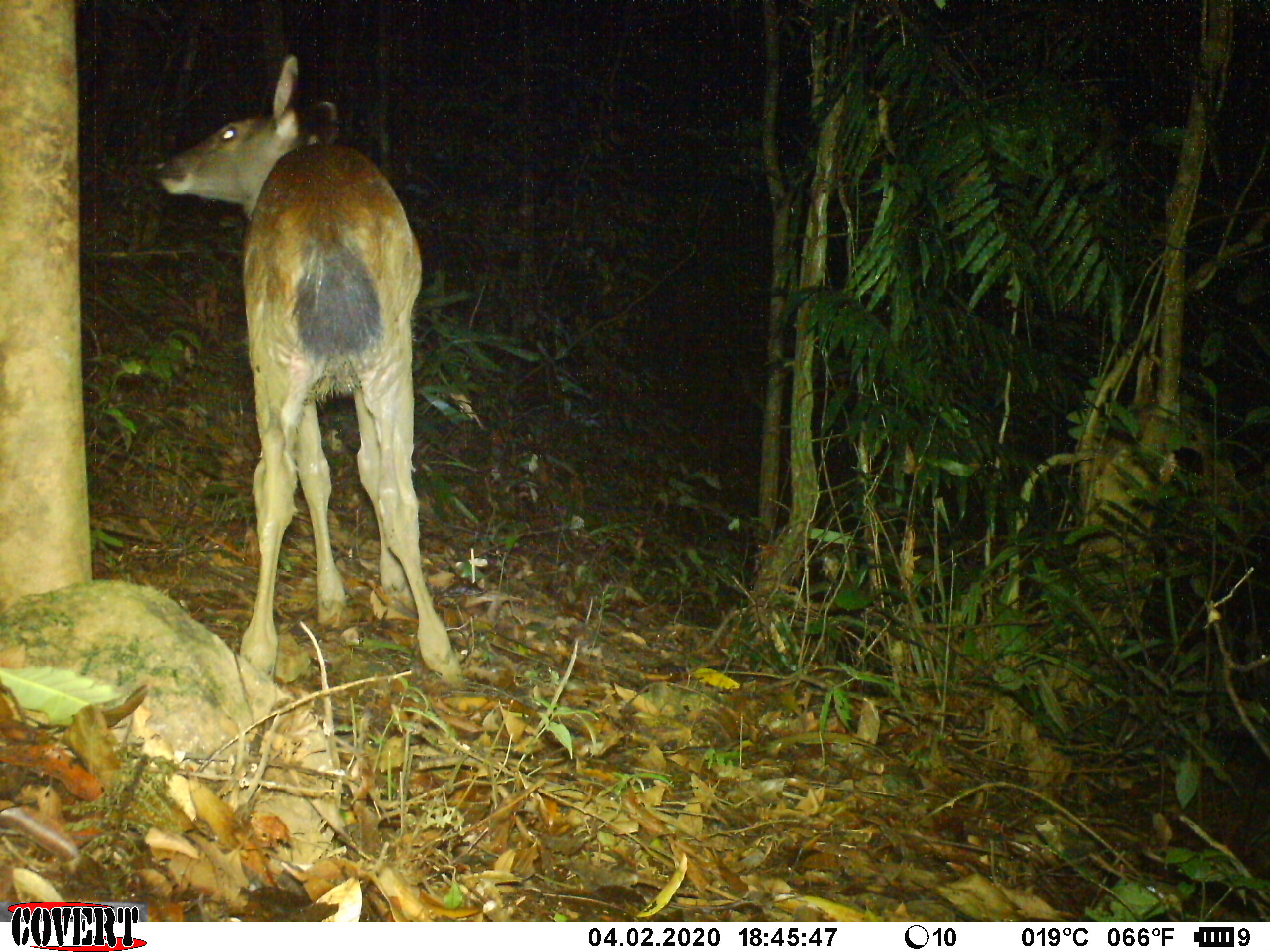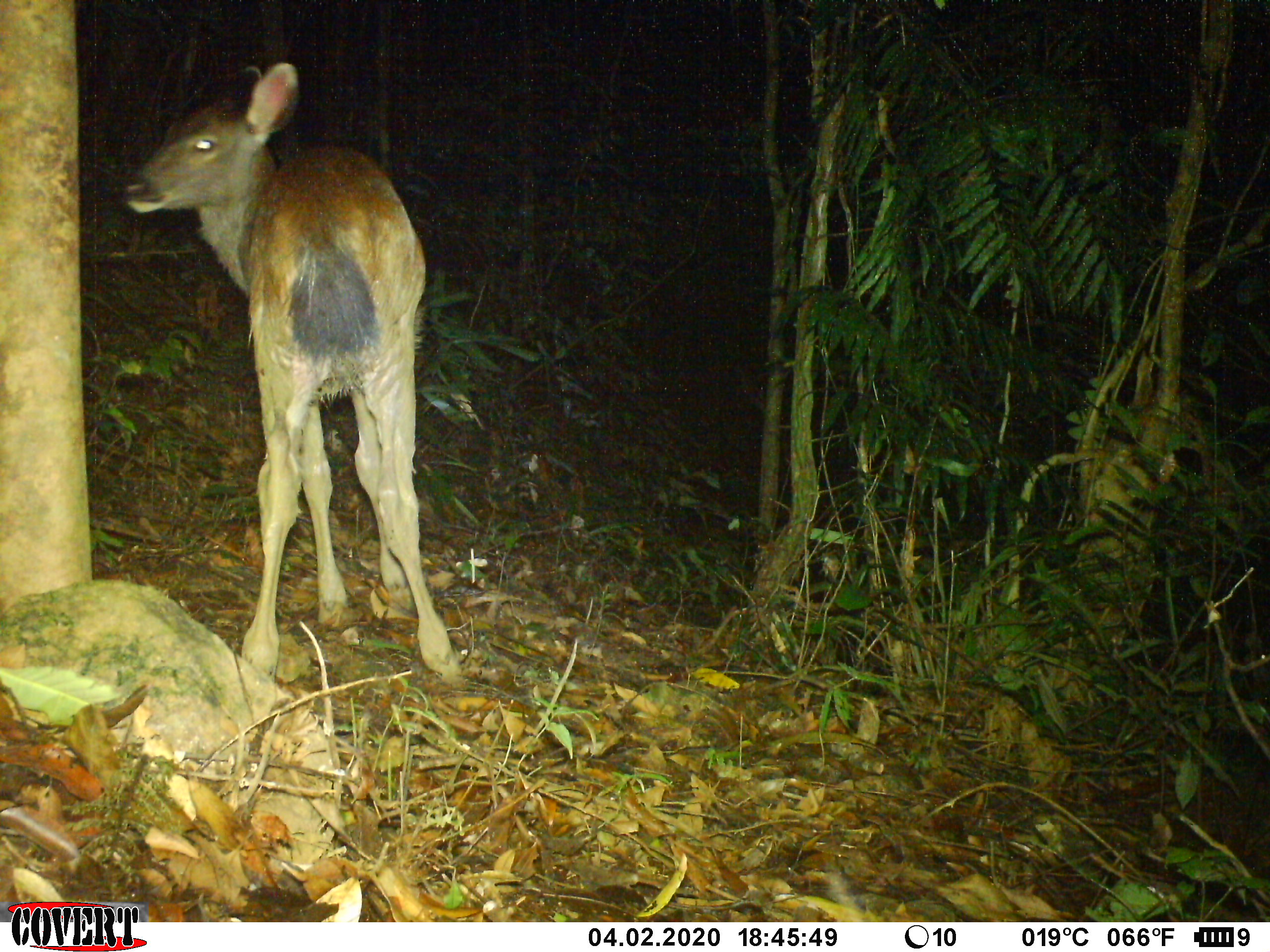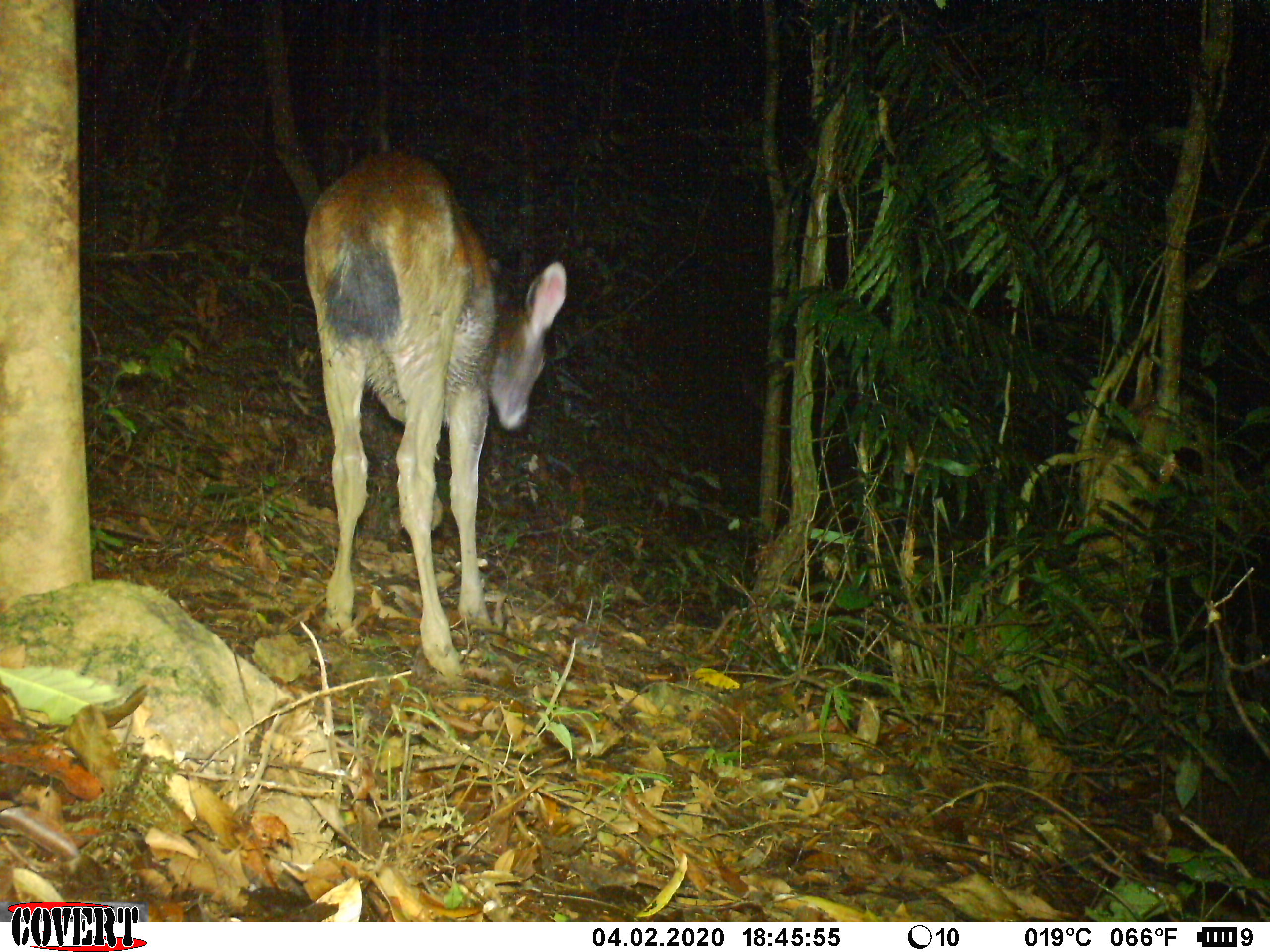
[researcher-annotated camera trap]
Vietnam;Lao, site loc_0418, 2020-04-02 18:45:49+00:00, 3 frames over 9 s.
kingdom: Animalia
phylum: Chordata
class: Mammalia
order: Artiodactyla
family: Cervidae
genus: Rusa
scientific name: Rusa unicolor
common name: sambar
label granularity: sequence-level